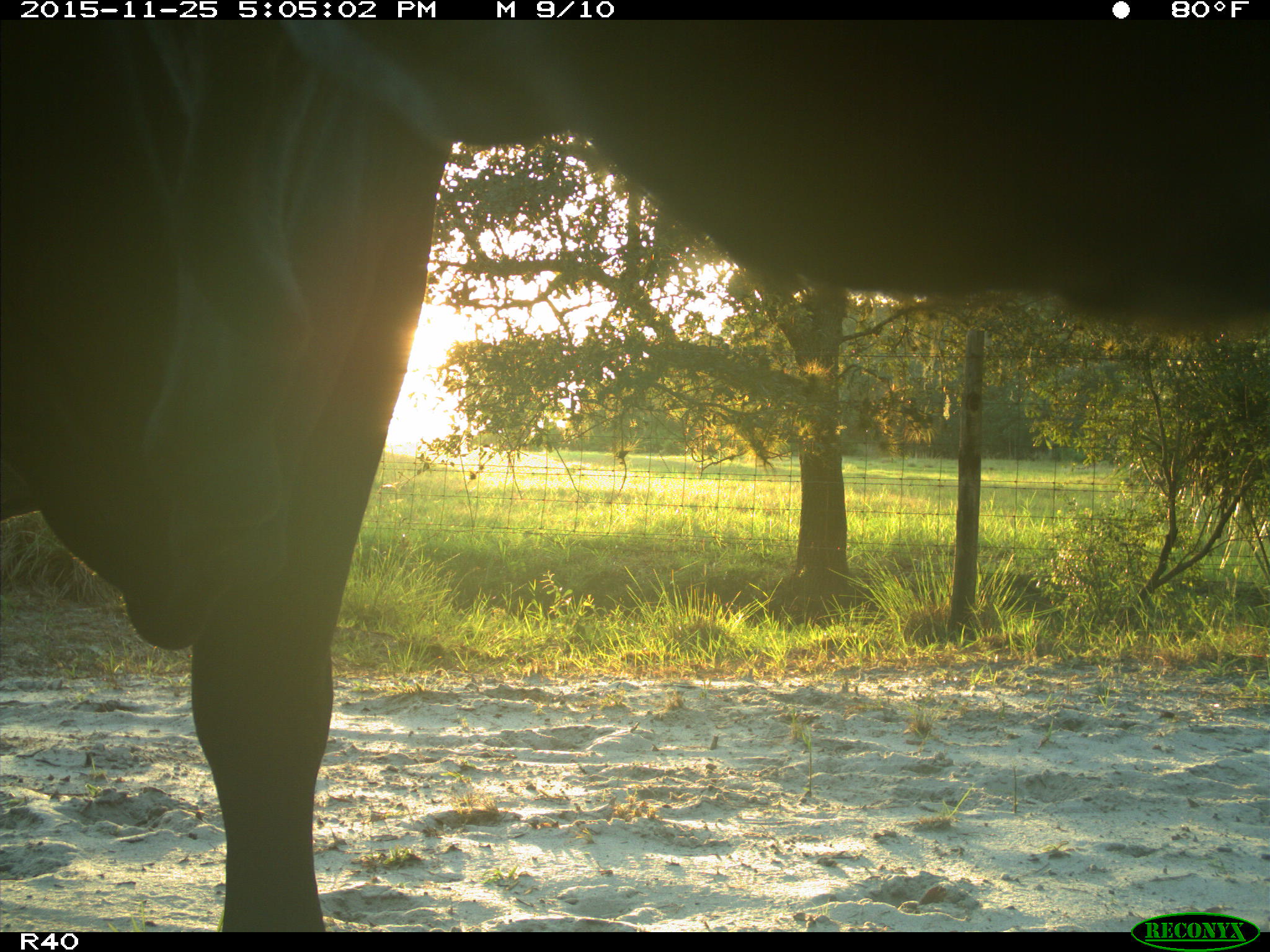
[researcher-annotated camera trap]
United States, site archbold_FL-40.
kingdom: Animalia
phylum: Chordata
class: Mammalia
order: Artiodactyla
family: Bovidae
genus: Bos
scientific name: Bos taurus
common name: domestic cow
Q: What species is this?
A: Bos taurus (domestic cow).